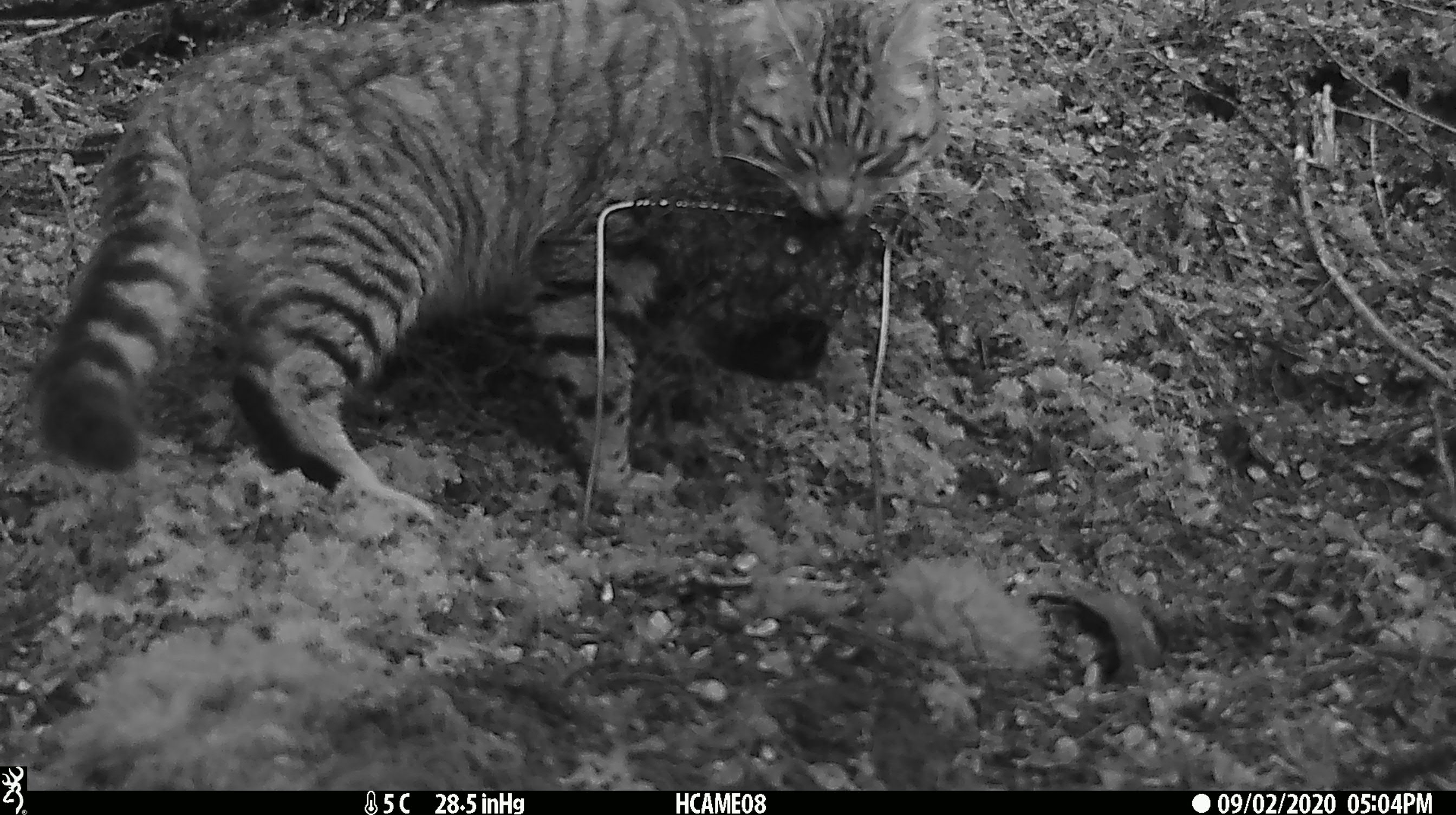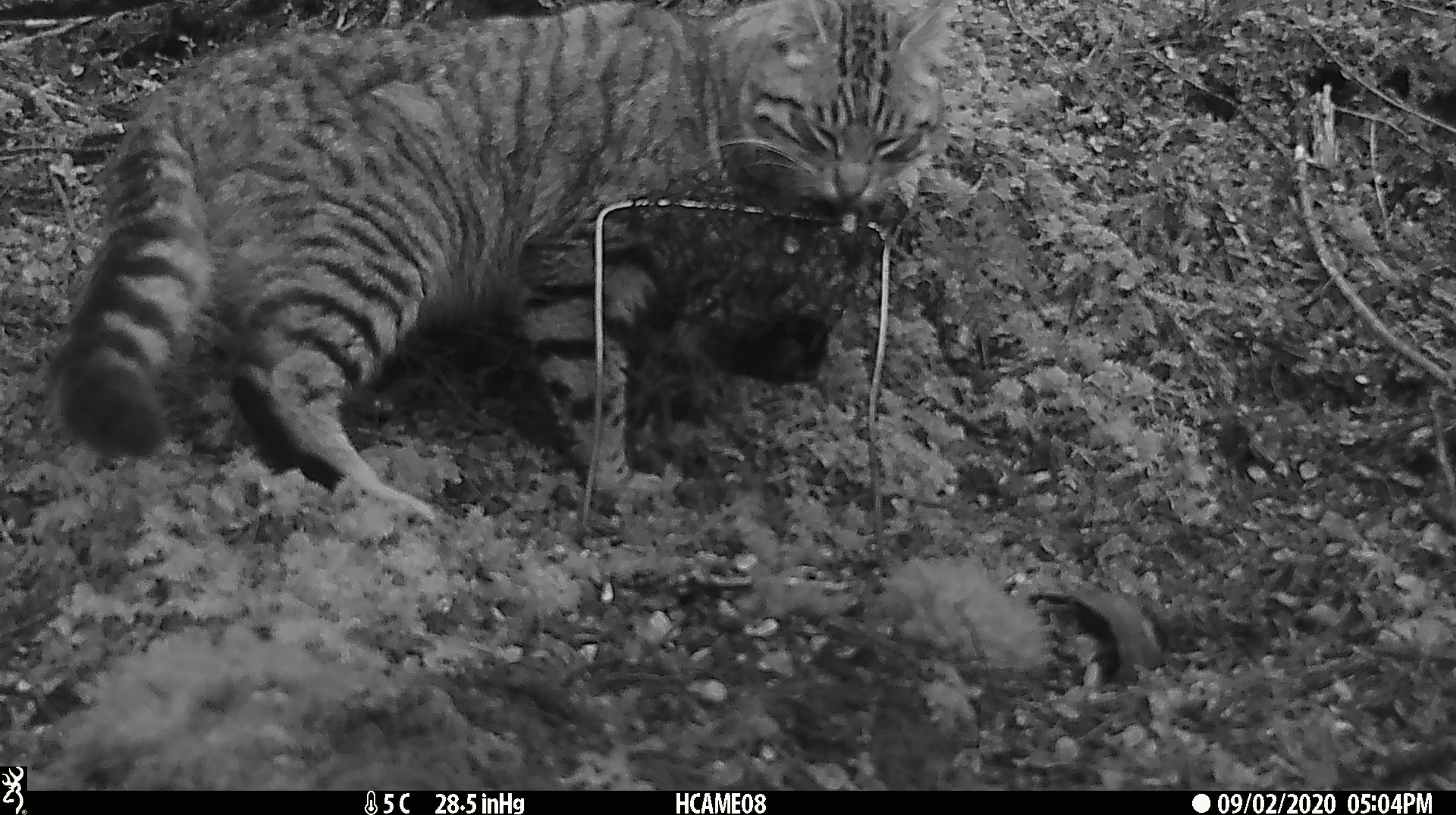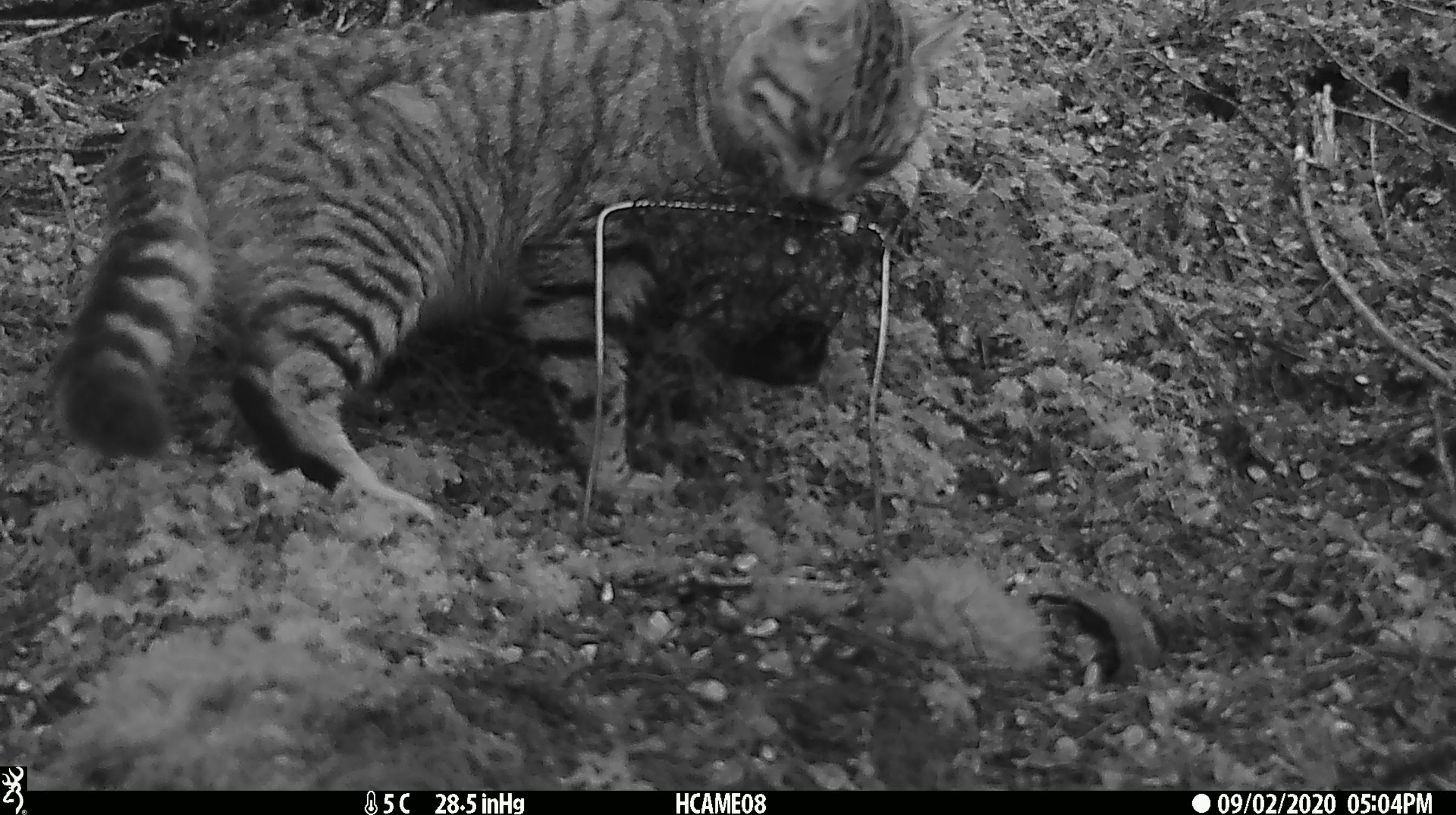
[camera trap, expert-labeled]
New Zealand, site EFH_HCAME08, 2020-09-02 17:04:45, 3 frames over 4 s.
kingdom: Animalia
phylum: Chordata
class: Mammalia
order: Carnivora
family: Felidae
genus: Felis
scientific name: Felis catus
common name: domestic cat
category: cat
Cat (domestic cat) (Felis catus).